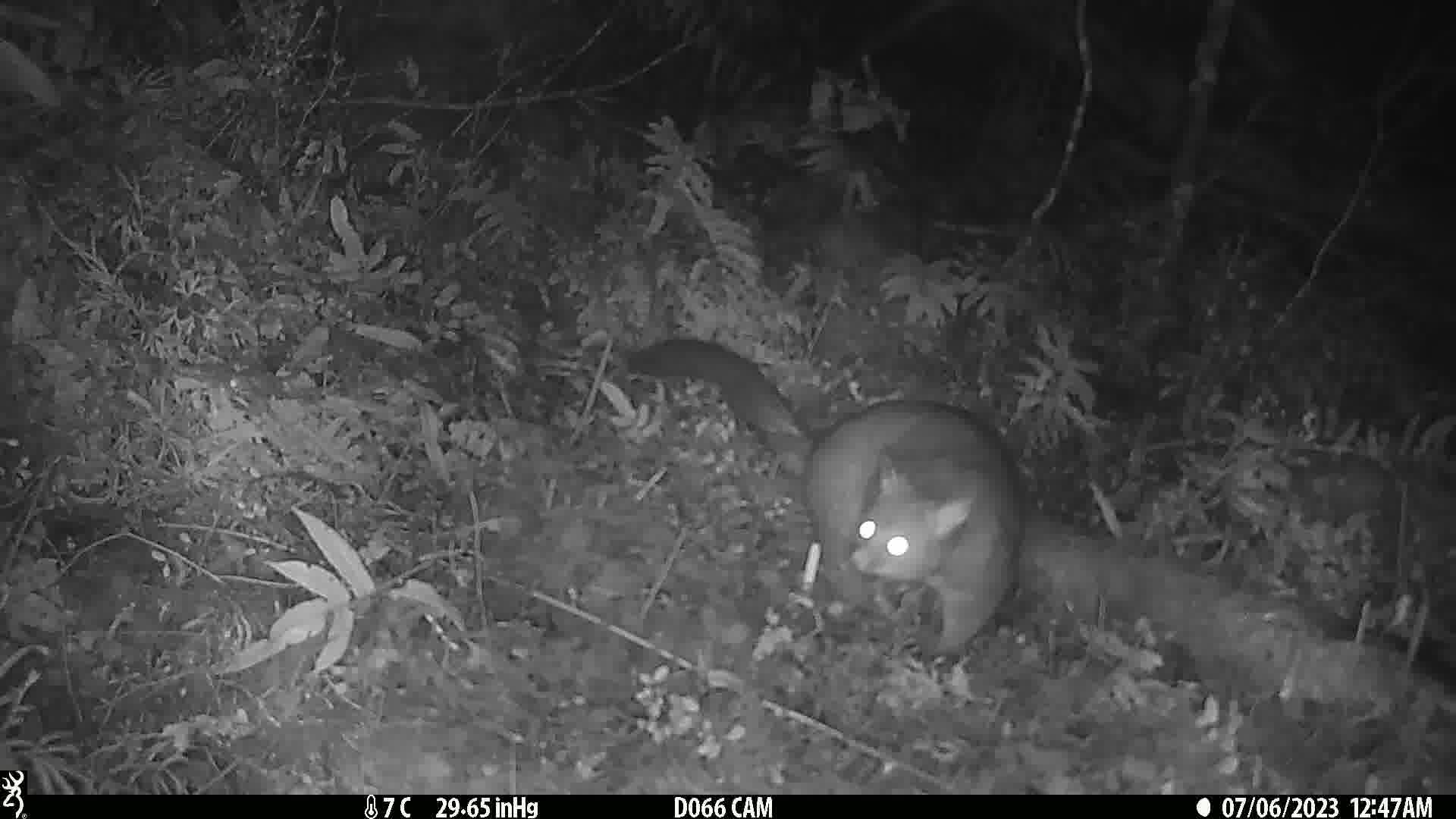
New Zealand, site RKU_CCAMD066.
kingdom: Animalia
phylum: Chordata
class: Mammalia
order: Diprotodontia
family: Phalangeridae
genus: Trichosurus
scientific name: Trichosurus vulpecula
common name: common brushtail possum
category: possum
Possum (common brushtail possum) (Trichosurus vulpecula).